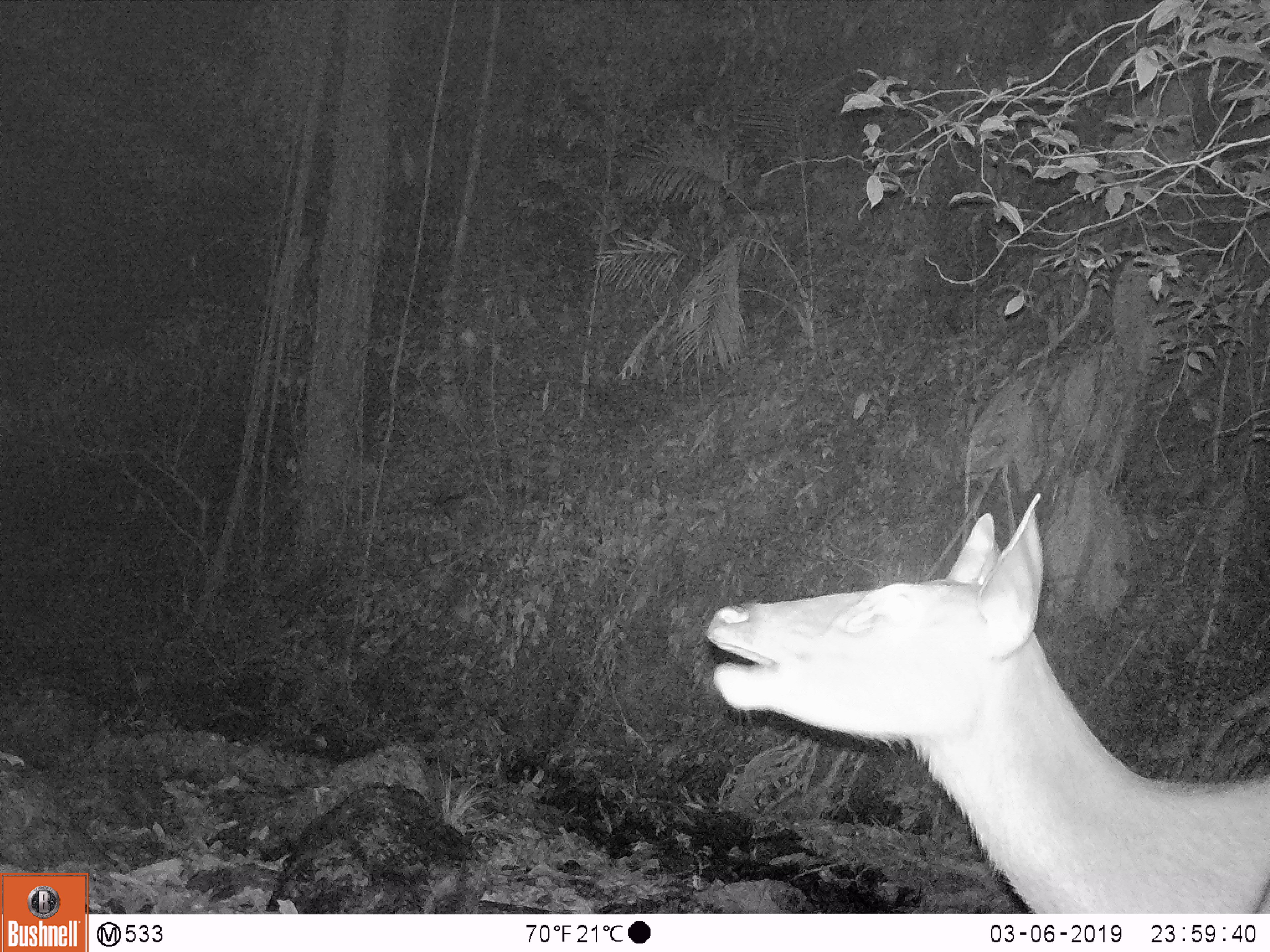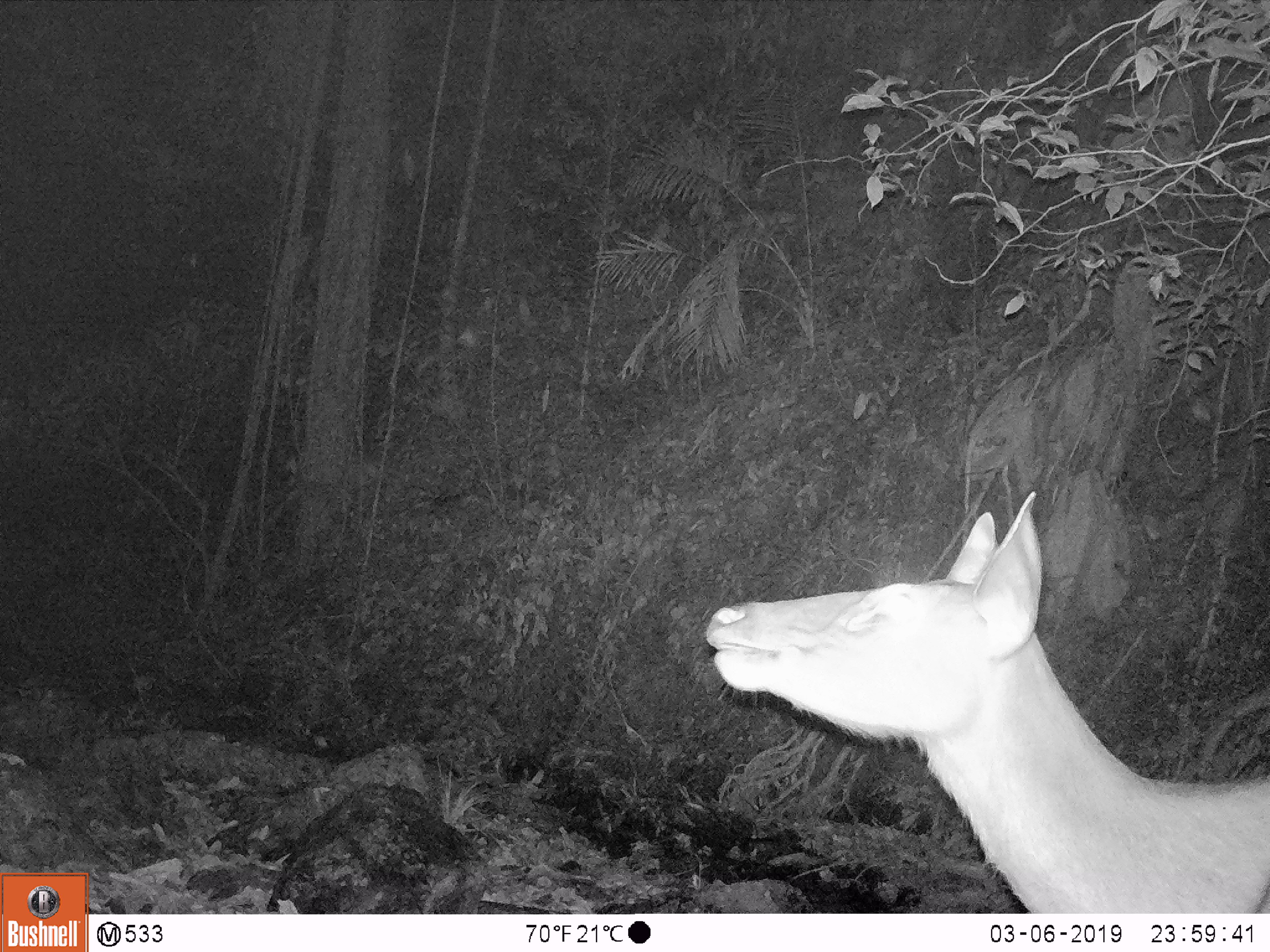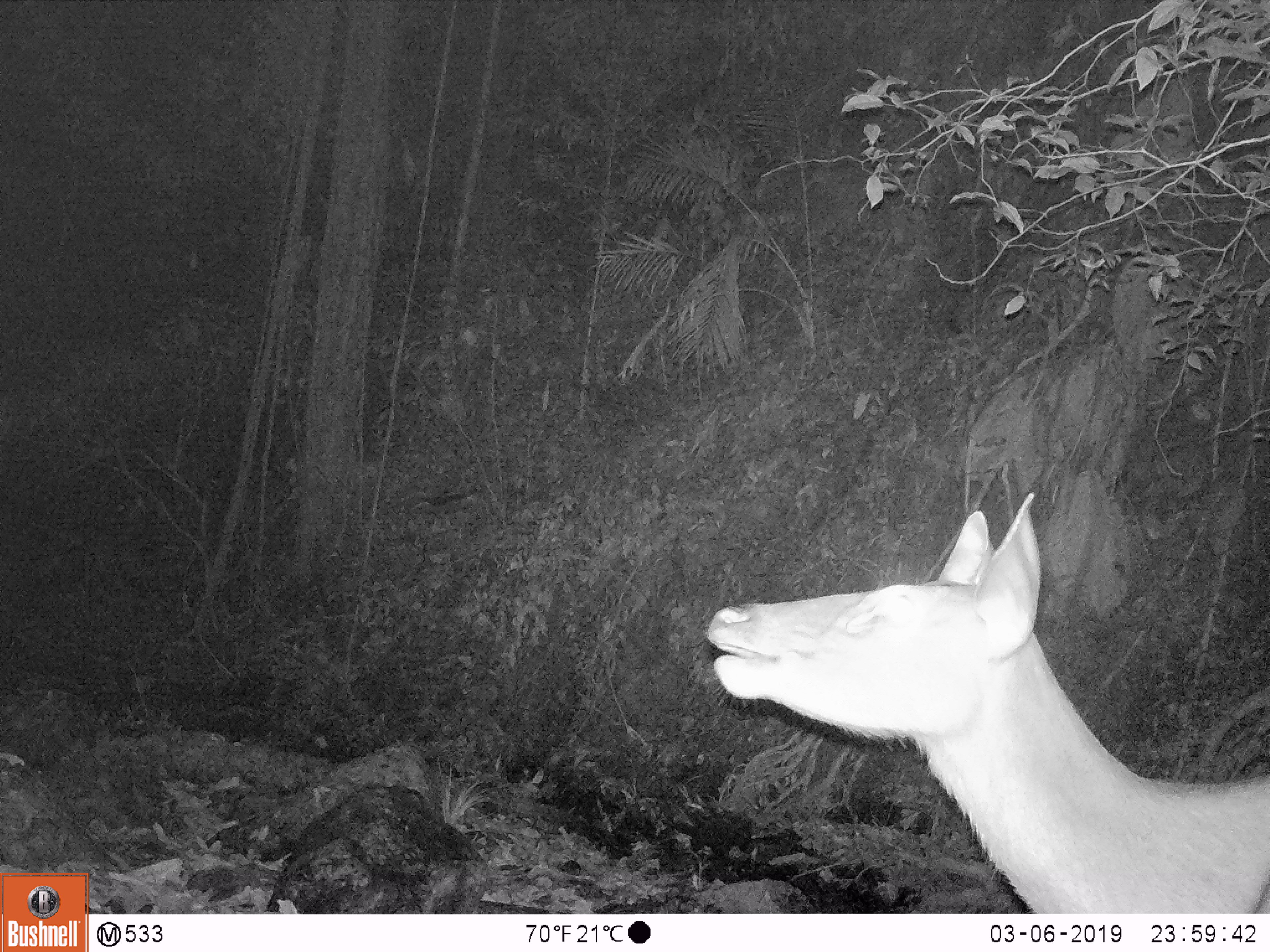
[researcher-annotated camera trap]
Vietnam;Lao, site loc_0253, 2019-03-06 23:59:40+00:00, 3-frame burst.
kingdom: Animalia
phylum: Chordata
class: Mammalia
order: Artiodactyla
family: Cervidae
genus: Rusa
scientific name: Rusa unicolor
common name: sambar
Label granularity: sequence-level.